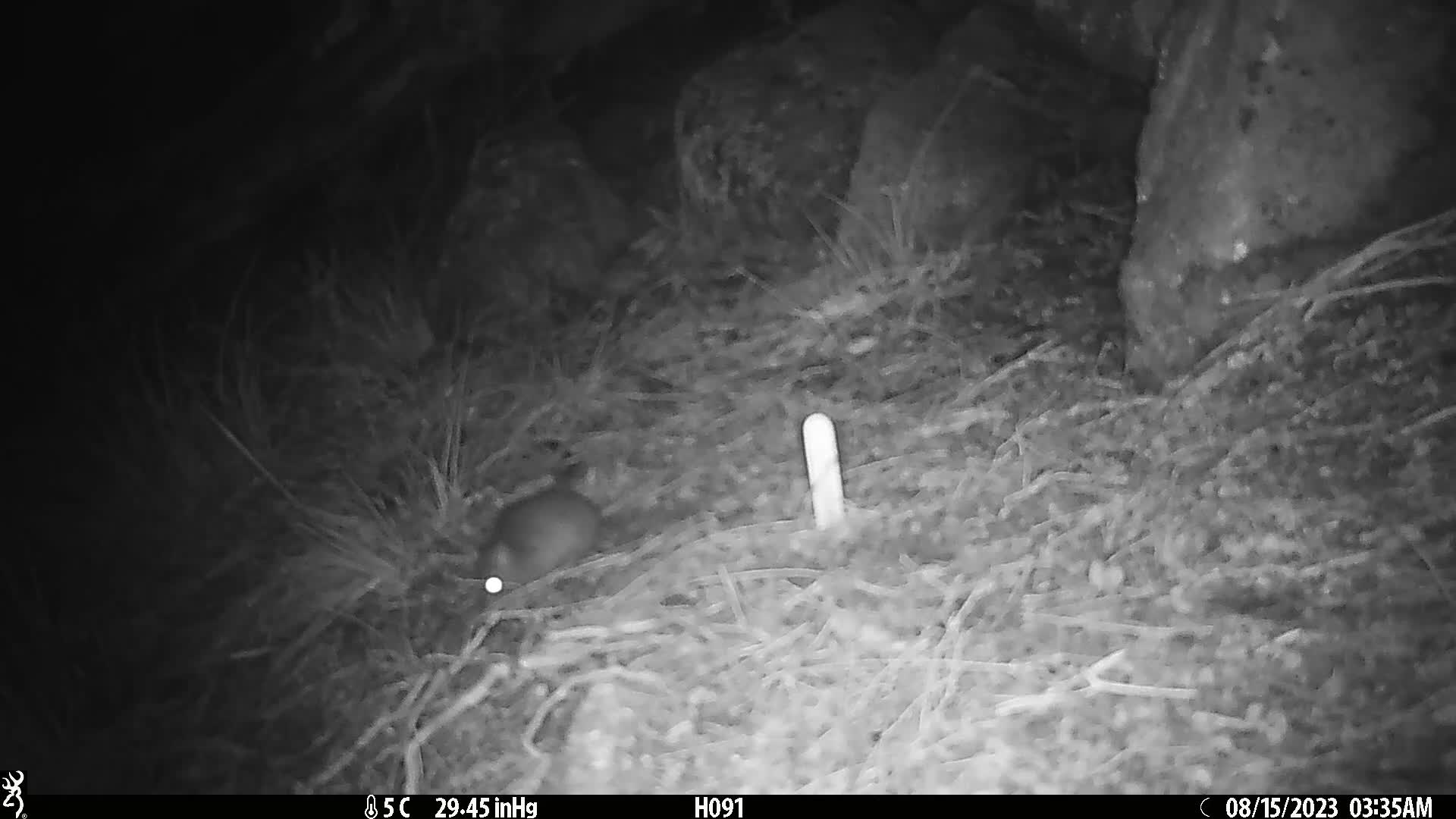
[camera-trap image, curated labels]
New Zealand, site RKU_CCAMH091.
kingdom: Animalia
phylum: Chordata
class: Mammalia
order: Rodentia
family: Muridae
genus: Rattus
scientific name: Rattus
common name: rat